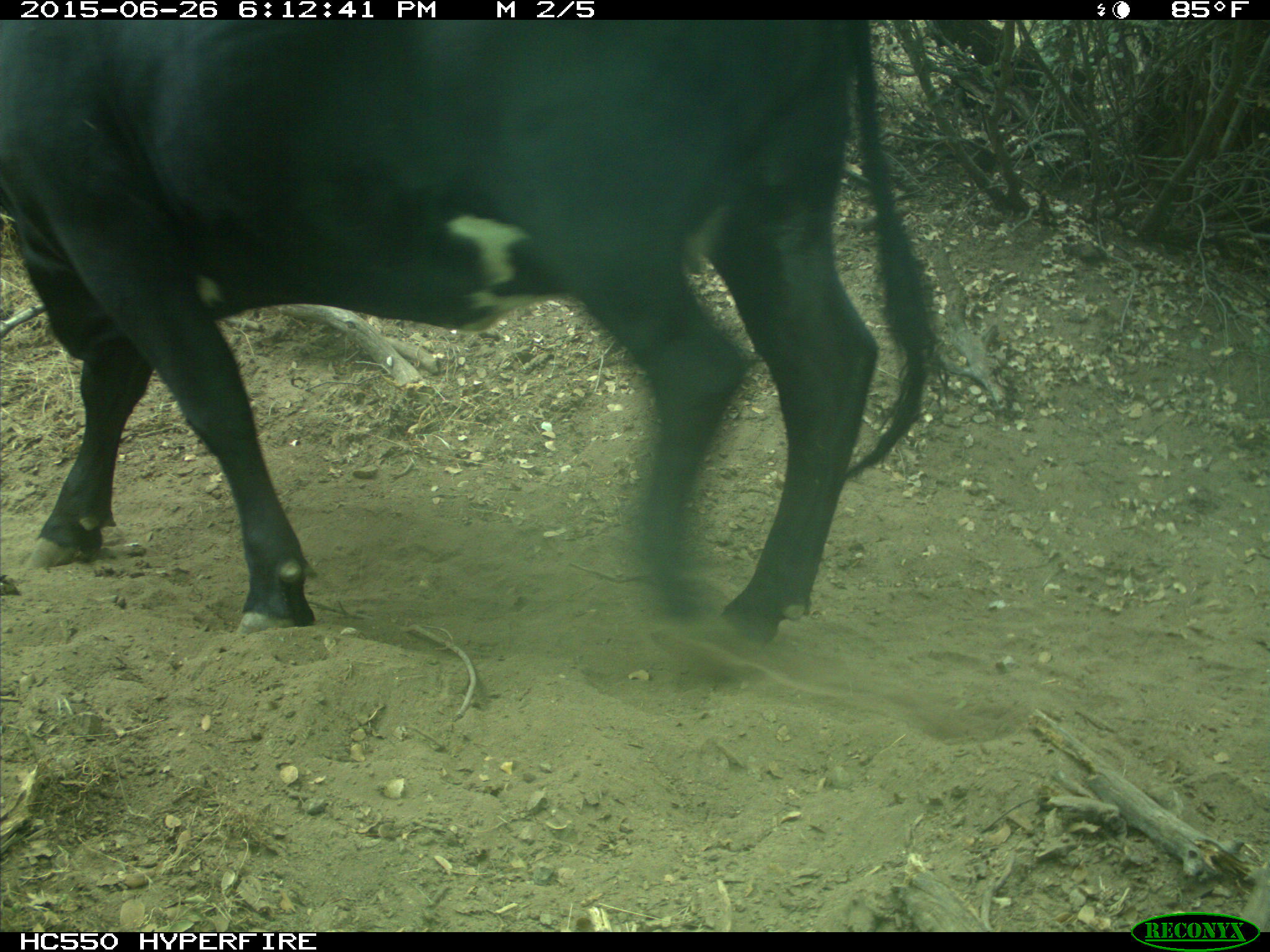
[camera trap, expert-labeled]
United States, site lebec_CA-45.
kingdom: Animalia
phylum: Chordata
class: Mammalia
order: Artiodactyla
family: Bovidae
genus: Bos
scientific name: Bos taurus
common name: domestic cow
Bos taurus (domestic cow).